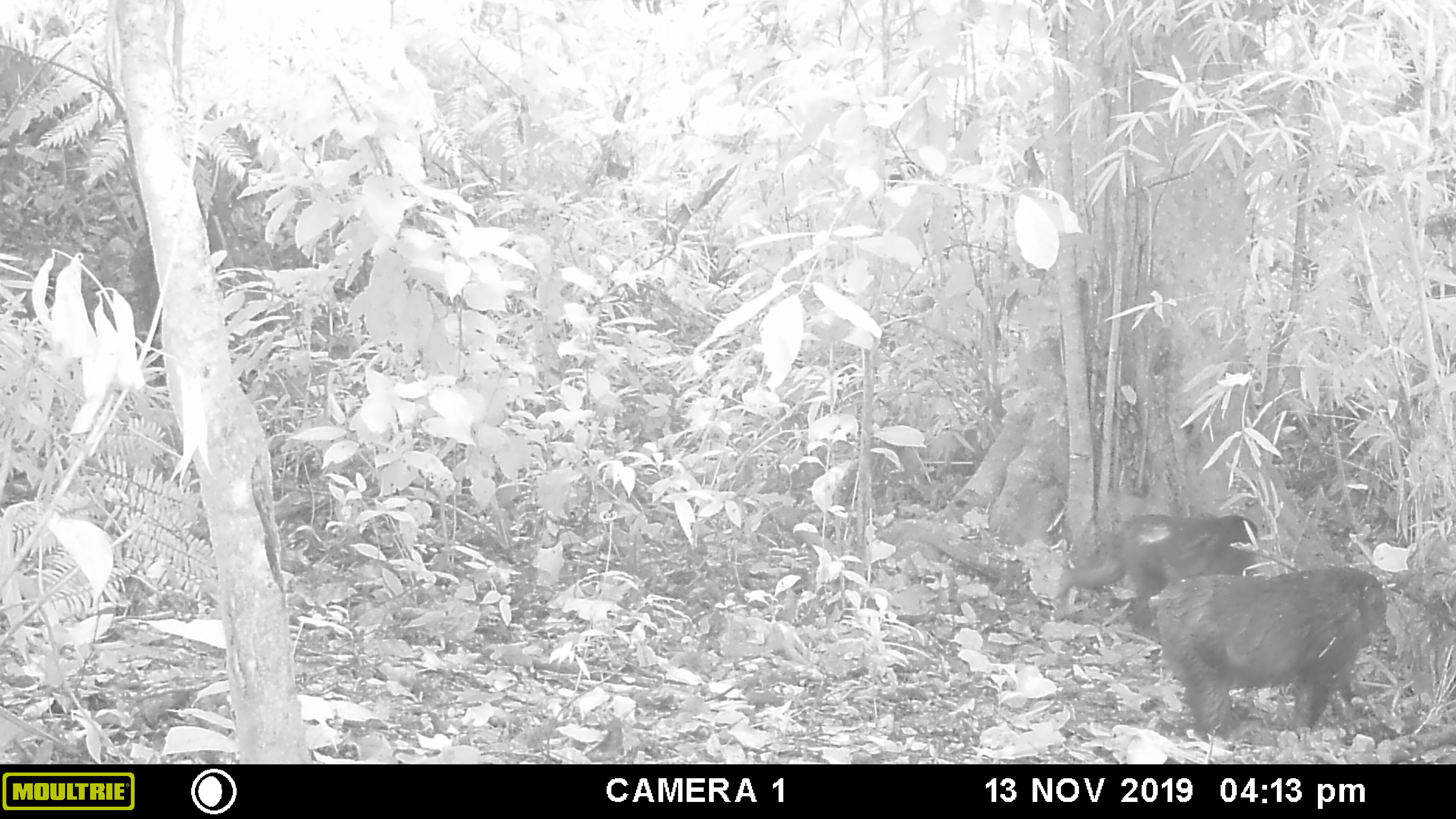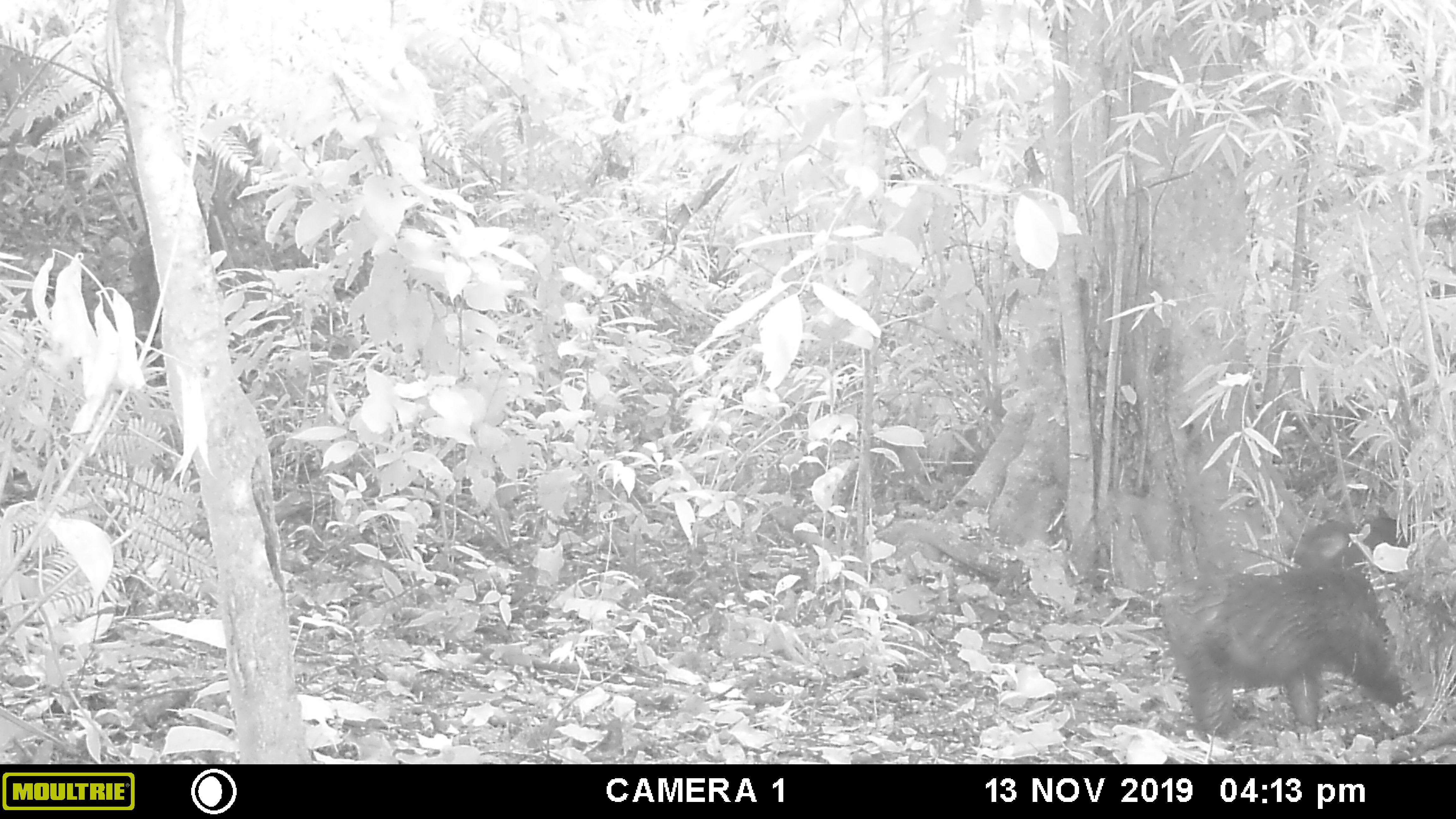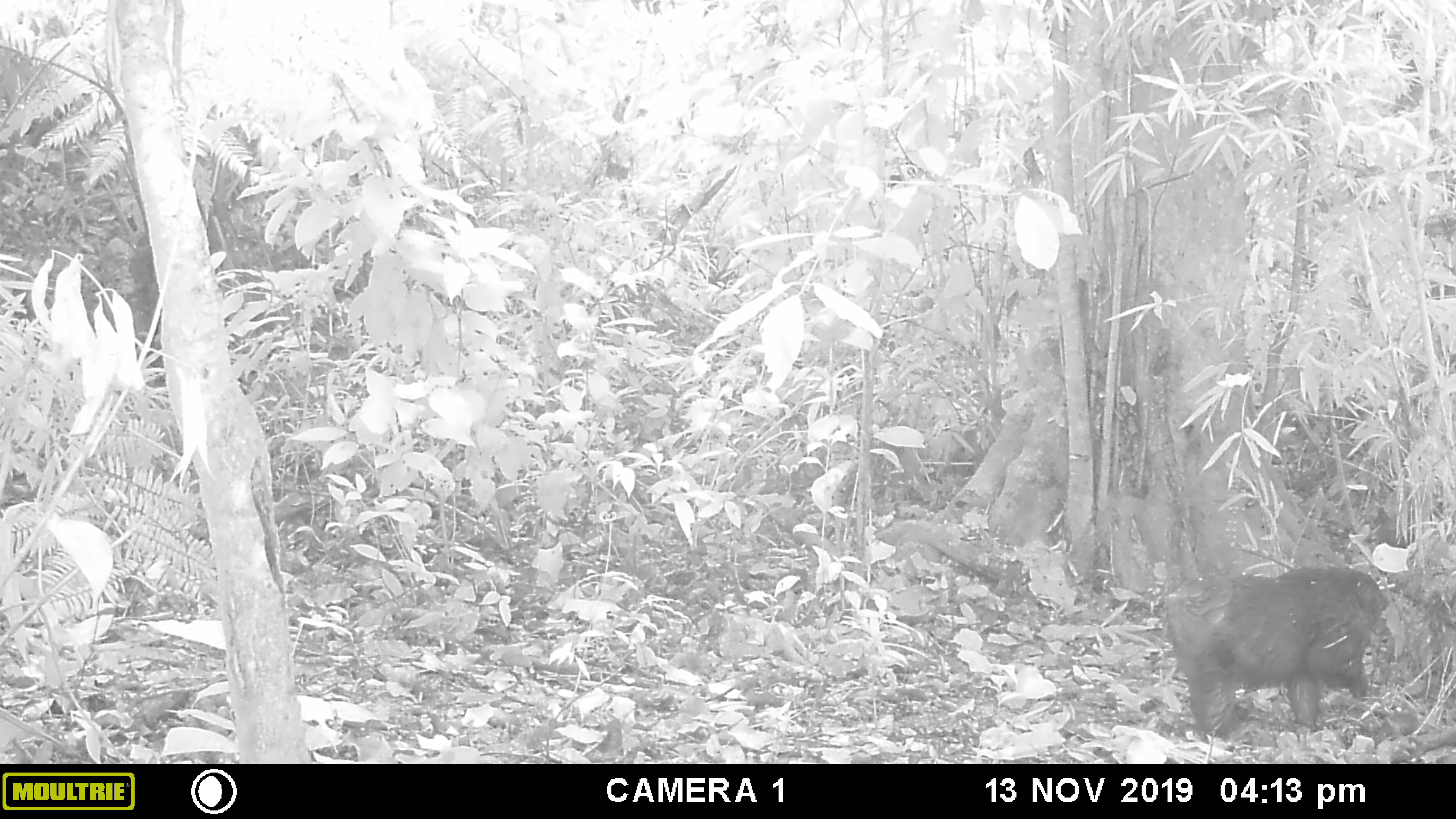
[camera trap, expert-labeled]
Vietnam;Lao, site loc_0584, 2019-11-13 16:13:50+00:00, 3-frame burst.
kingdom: Animalia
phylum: Chordata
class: Mammalia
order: Primates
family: Cercopithecidae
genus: Macaca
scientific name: Macaca arctoides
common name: stump-tailed macaque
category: stump tailed macaque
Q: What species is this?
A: Stump tailed macaque (stump-tailed macaque) (Macaca arctoides).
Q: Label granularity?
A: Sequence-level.